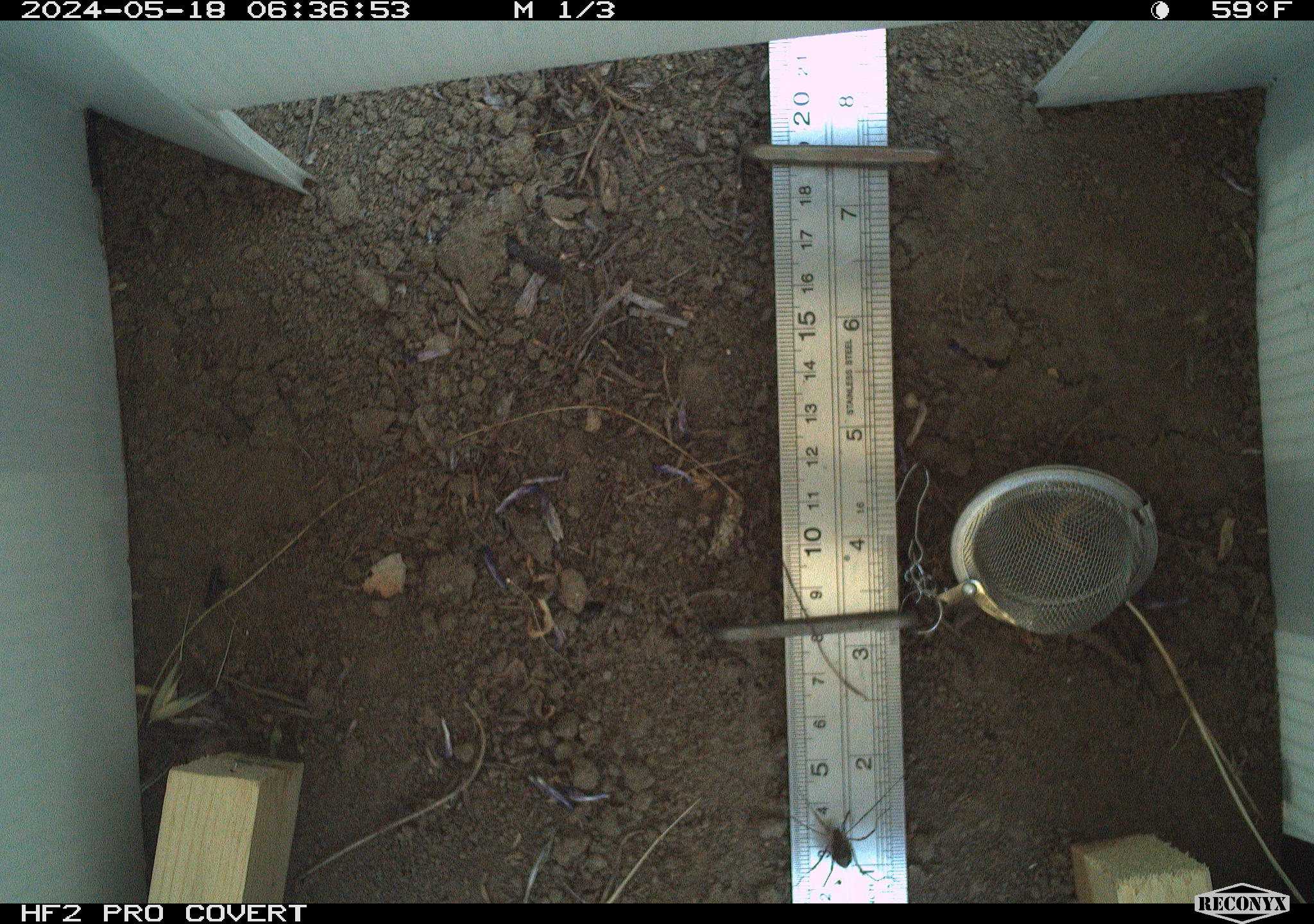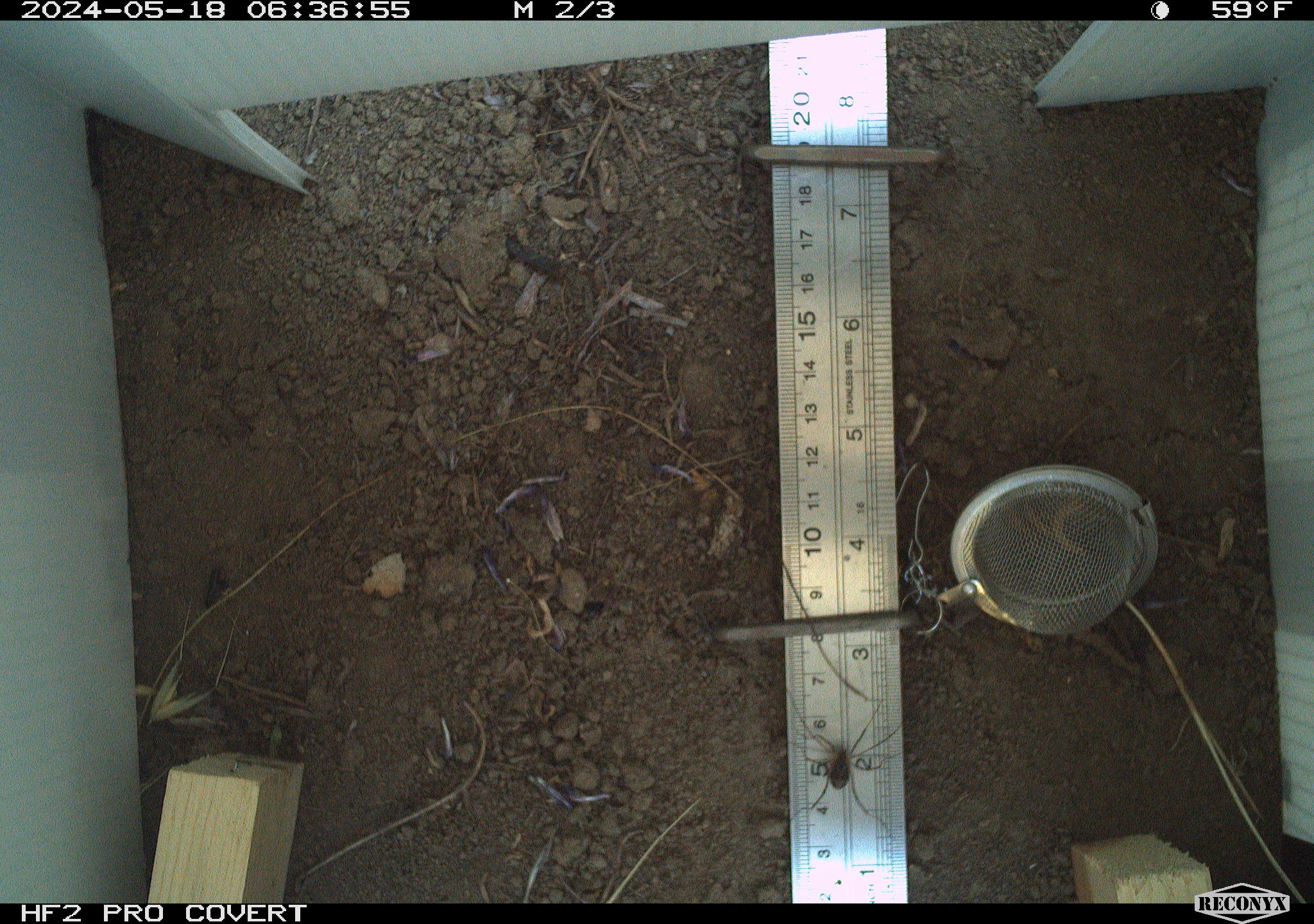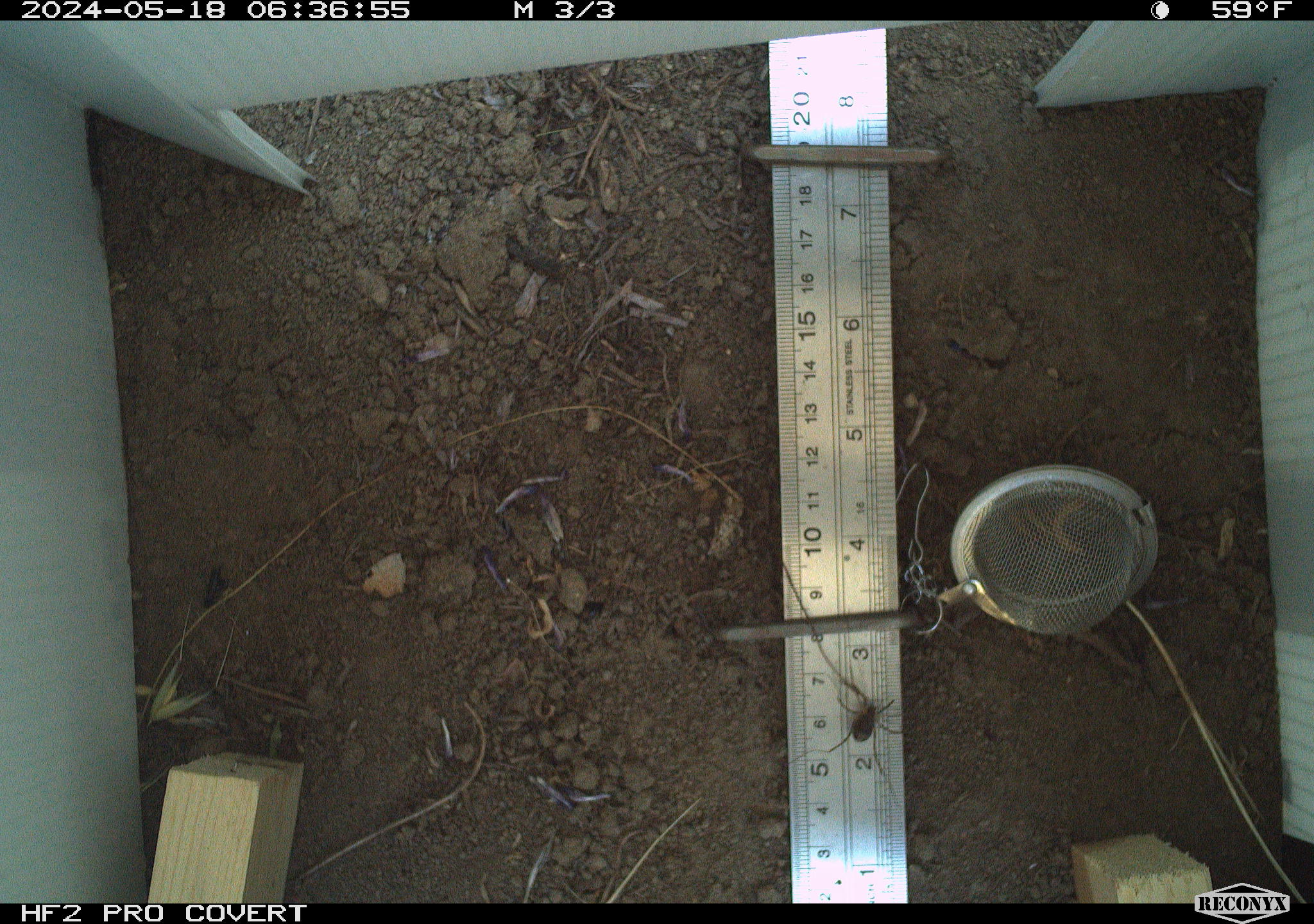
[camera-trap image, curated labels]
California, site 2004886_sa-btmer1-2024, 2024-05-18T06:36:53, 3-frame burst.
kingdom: Animalia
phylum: Arthropoda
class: Arachnida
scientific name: Arachnida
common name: arachnids